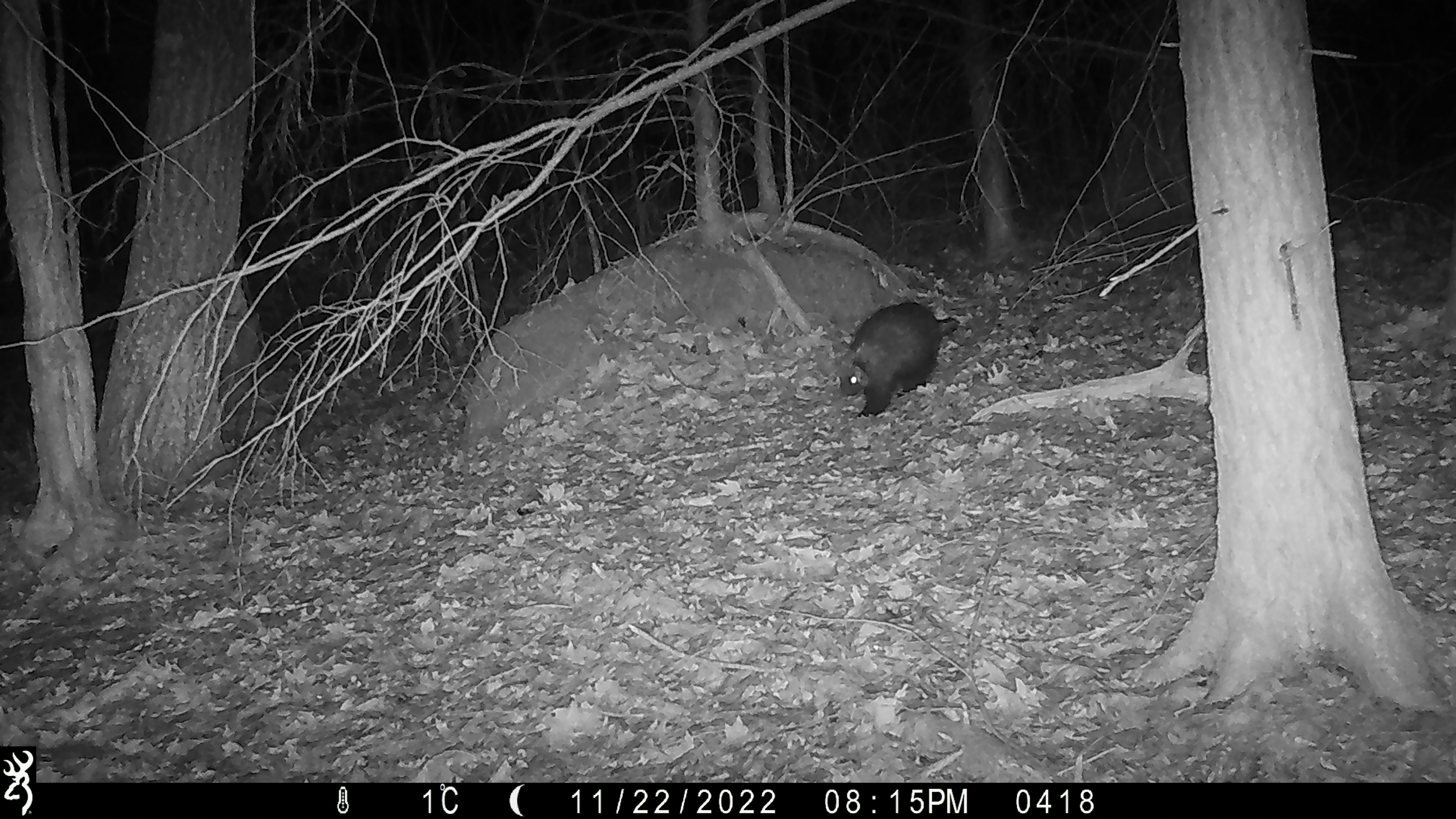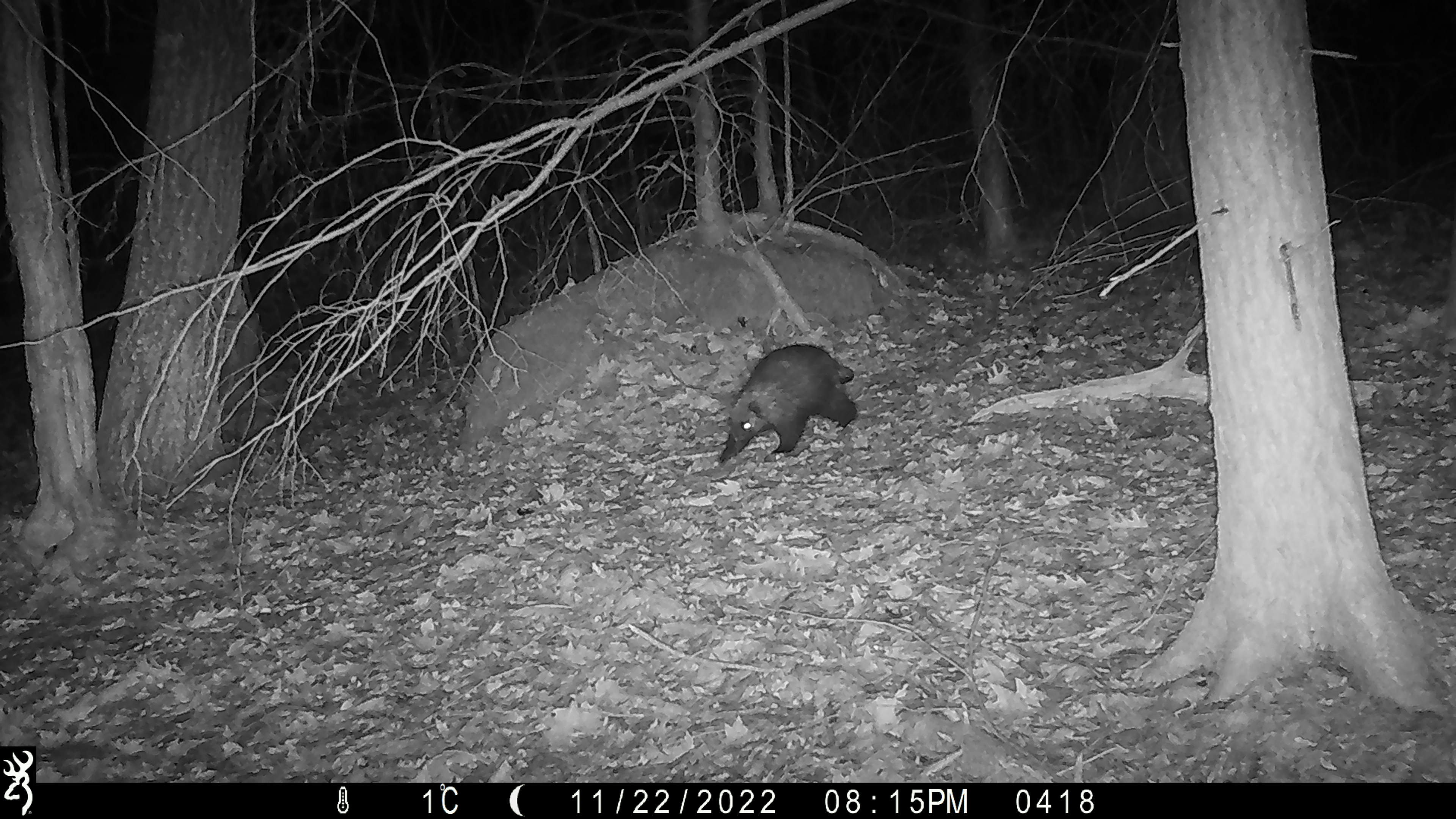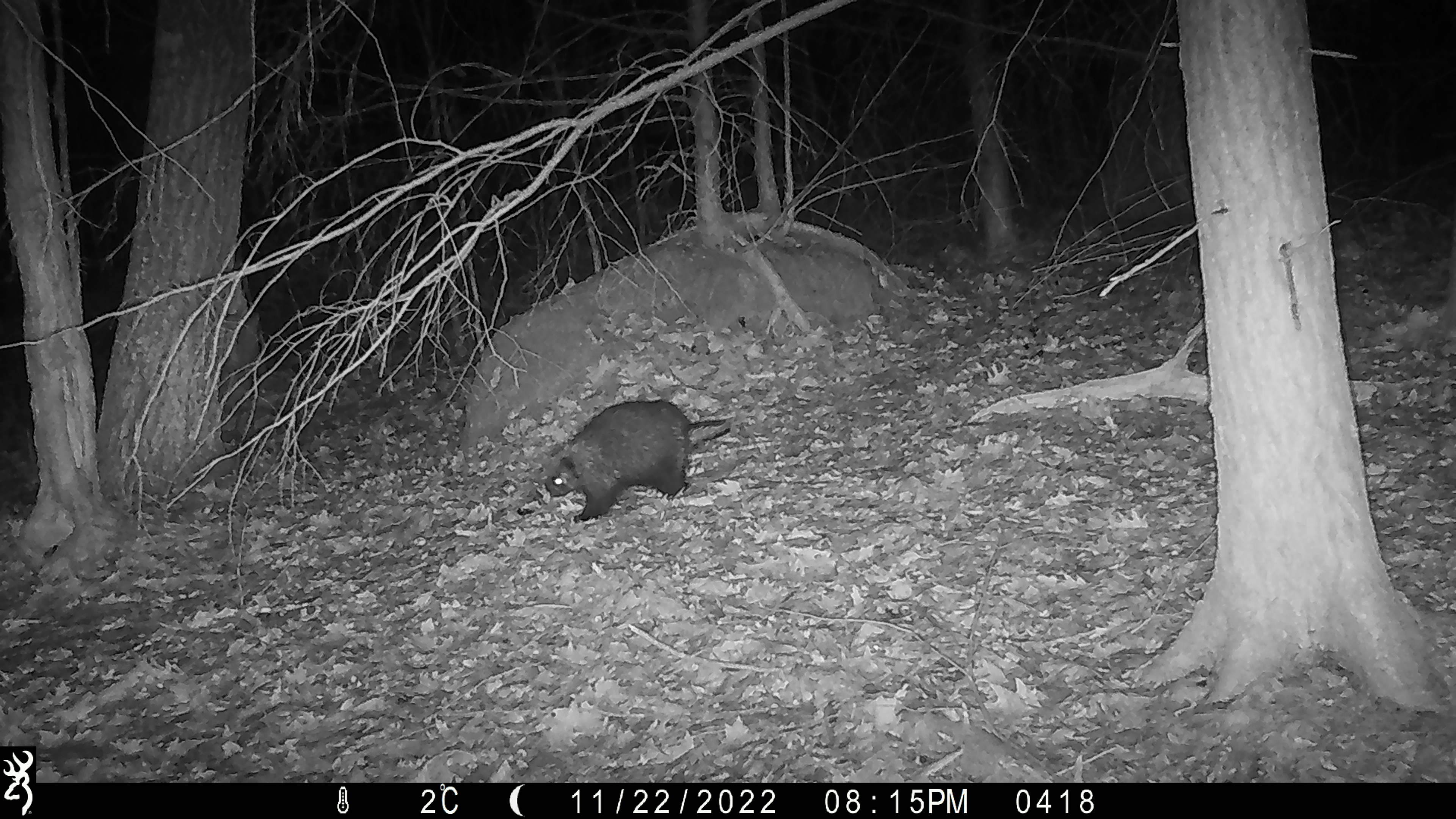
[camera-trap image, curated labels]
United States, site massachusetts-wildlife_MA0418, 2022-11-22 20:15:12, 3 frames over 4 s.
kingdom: Animalia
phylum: Chordata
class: Mammalia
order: Rodentia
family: Erethizontidae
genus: Erethizon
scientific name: Erethizon dorsatum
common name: porcupine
Porcupine (Erethizon dorsatum).